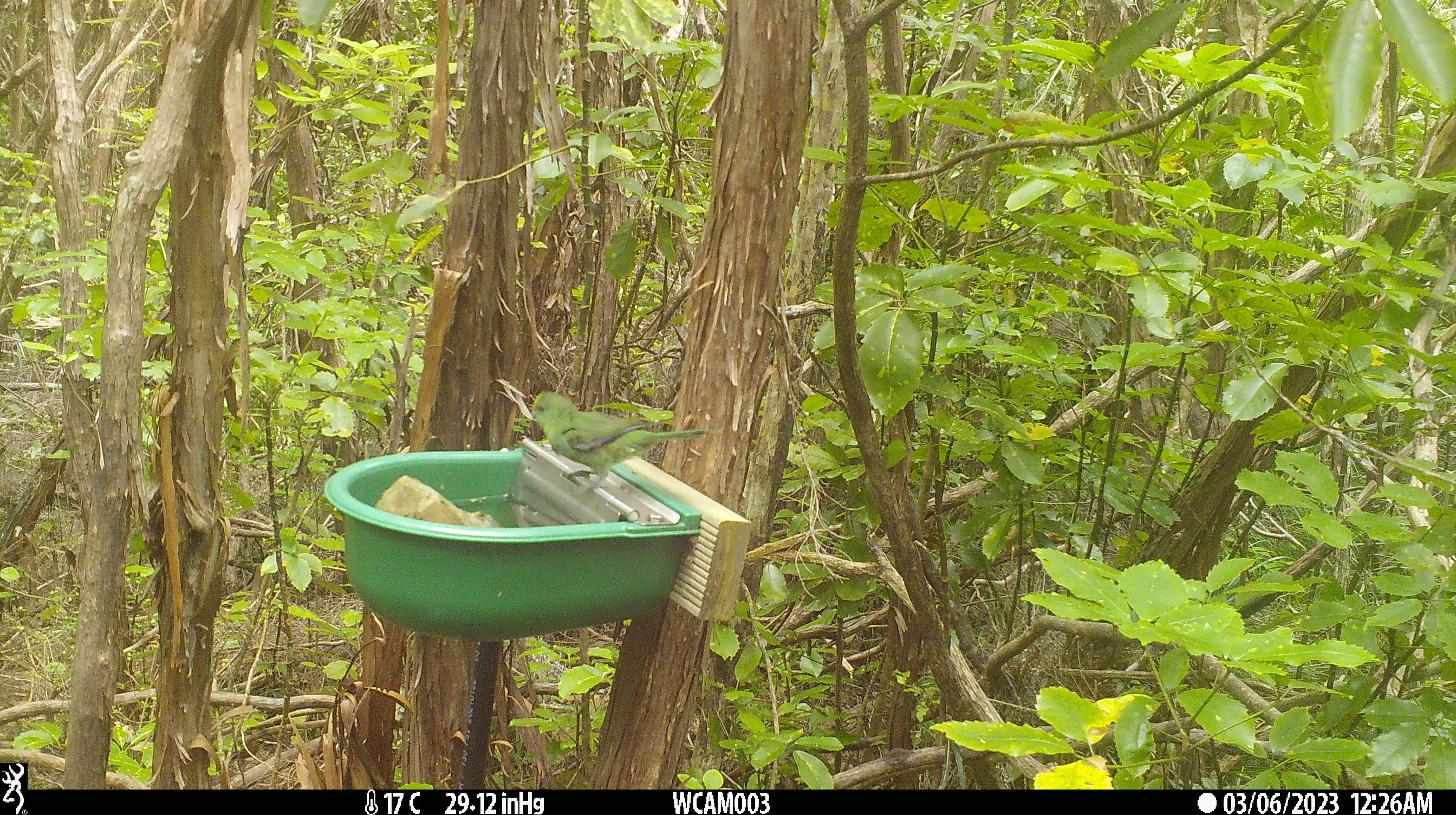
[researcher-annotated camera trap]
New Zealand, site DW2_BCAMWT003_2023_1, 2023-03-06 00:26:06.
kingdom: Animalia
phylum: Chordata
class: Aves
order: Psittaciformes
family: Psittaculidae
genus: Cyanoramphus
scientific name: Cyanoramphus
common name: parakeet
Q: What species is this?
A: Parakeet (Cyanoramphus).